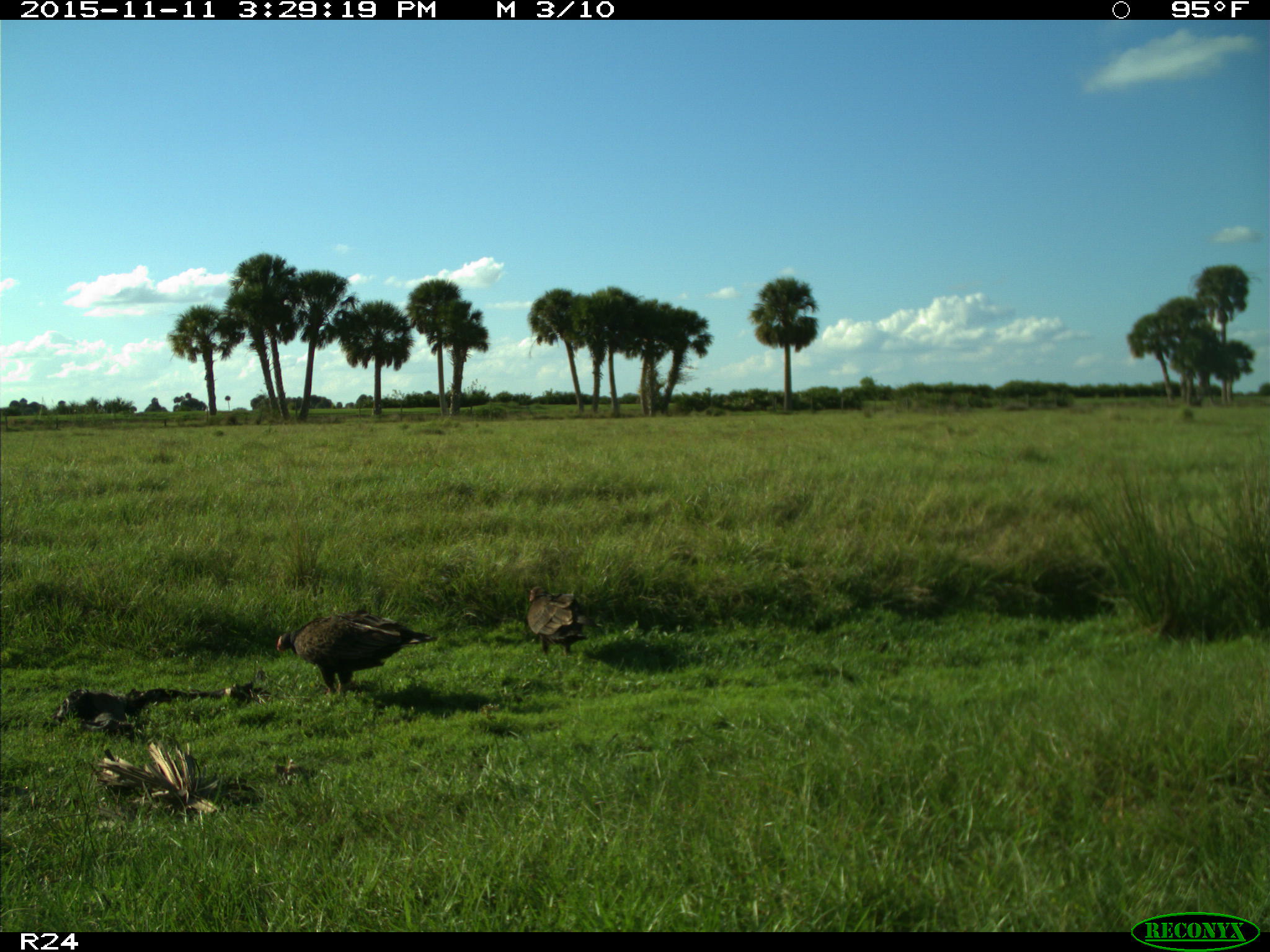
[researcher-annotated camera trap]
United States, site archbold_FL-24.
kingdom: Animalia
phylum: Chordata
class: Aves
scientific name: Aves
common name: birds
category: unidentified bird